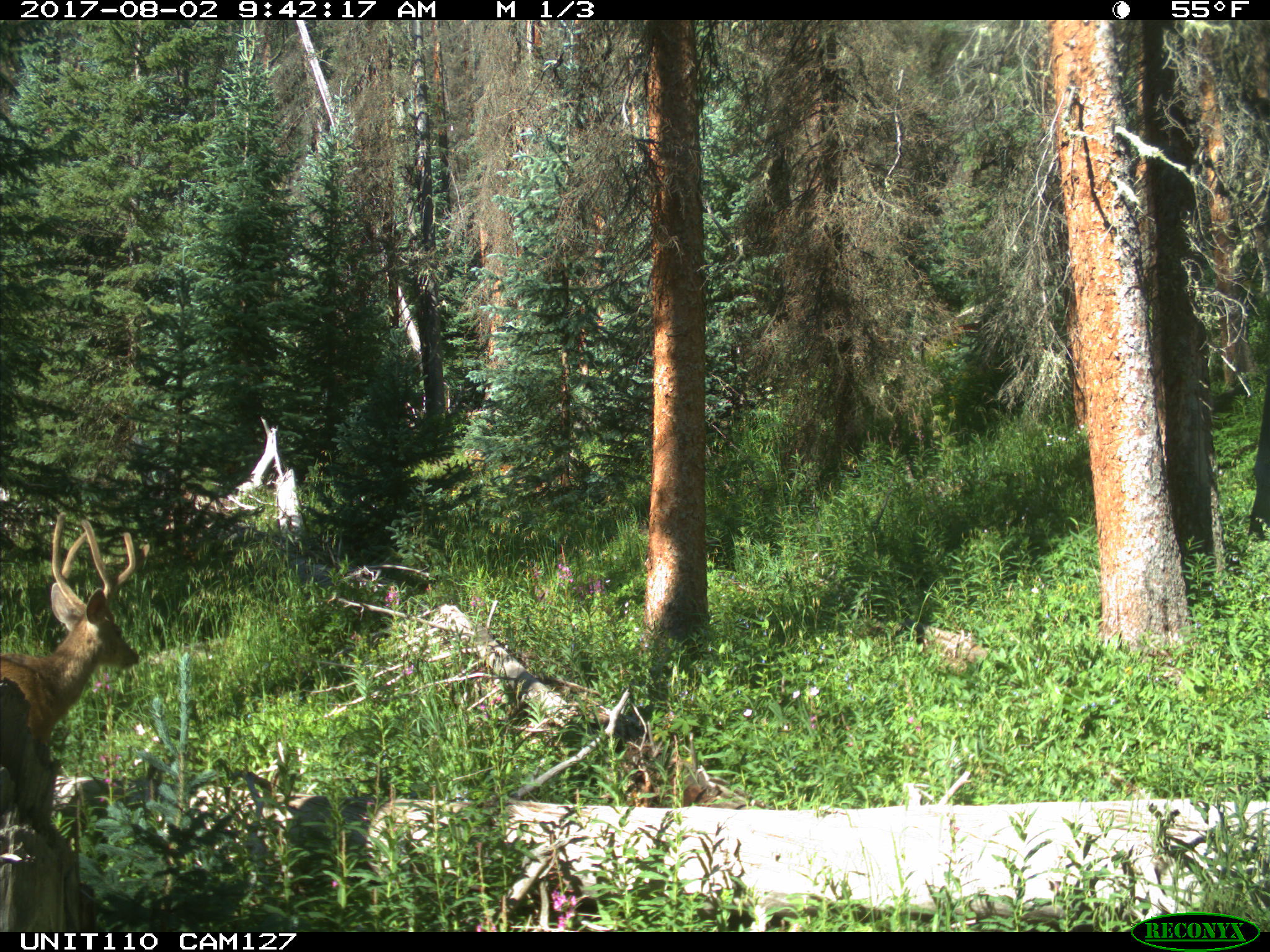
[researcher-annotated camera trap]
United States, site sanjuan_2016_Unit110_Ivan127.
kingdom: Animalia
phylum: Chordata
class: Mammalia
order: Artiodactyla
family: Cervidae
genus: Odocoileus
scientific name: Odocoileus hemionus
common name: mule deer